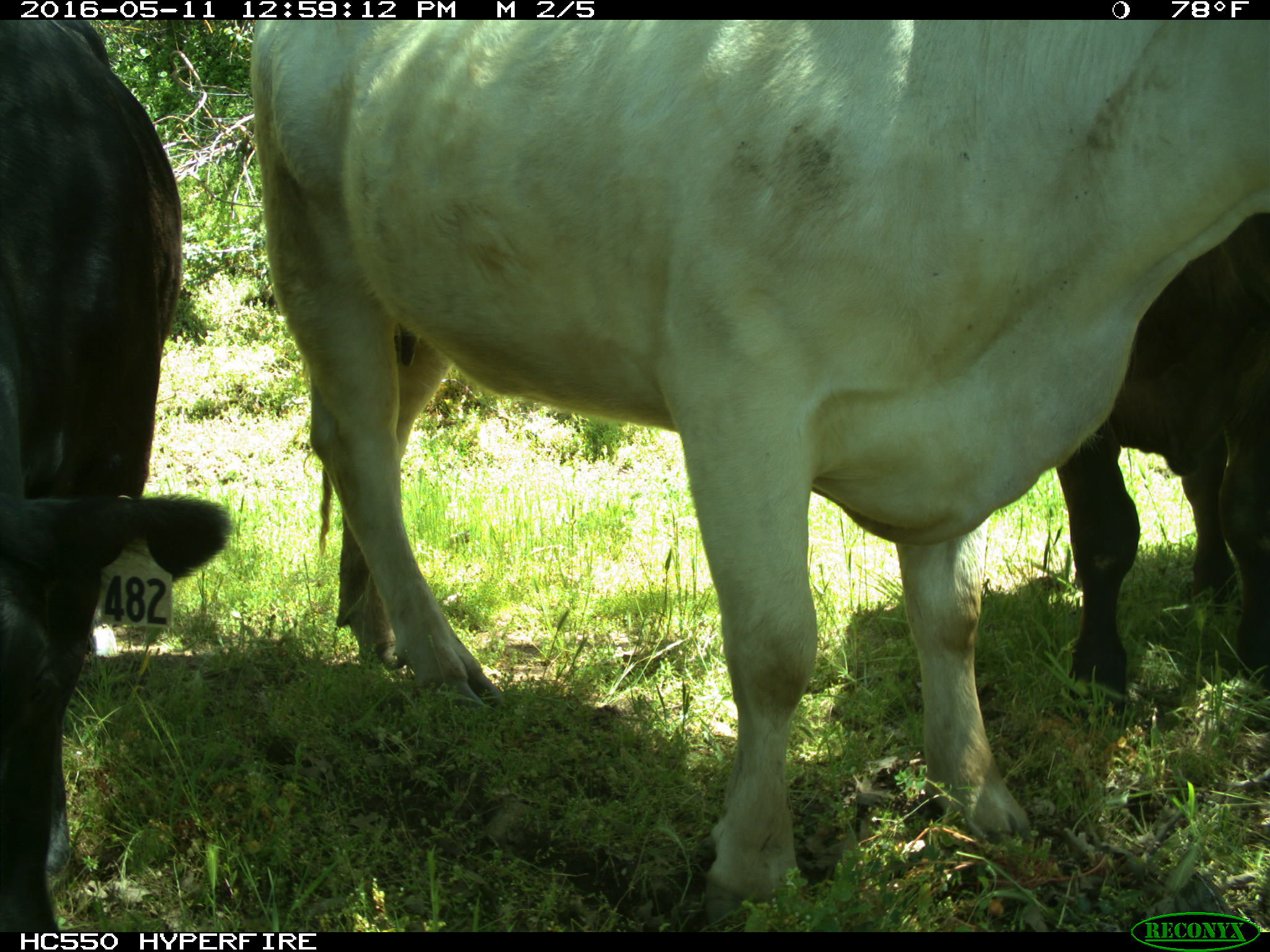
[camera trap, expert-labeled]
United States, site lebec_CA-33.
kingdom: Animalia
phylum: Chordata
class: Mammalia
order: Artiodactyla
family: Bovidae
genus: Bos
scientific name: Bos taurus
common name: domestic cow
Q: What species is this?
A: Bos taurus (domestic cow).